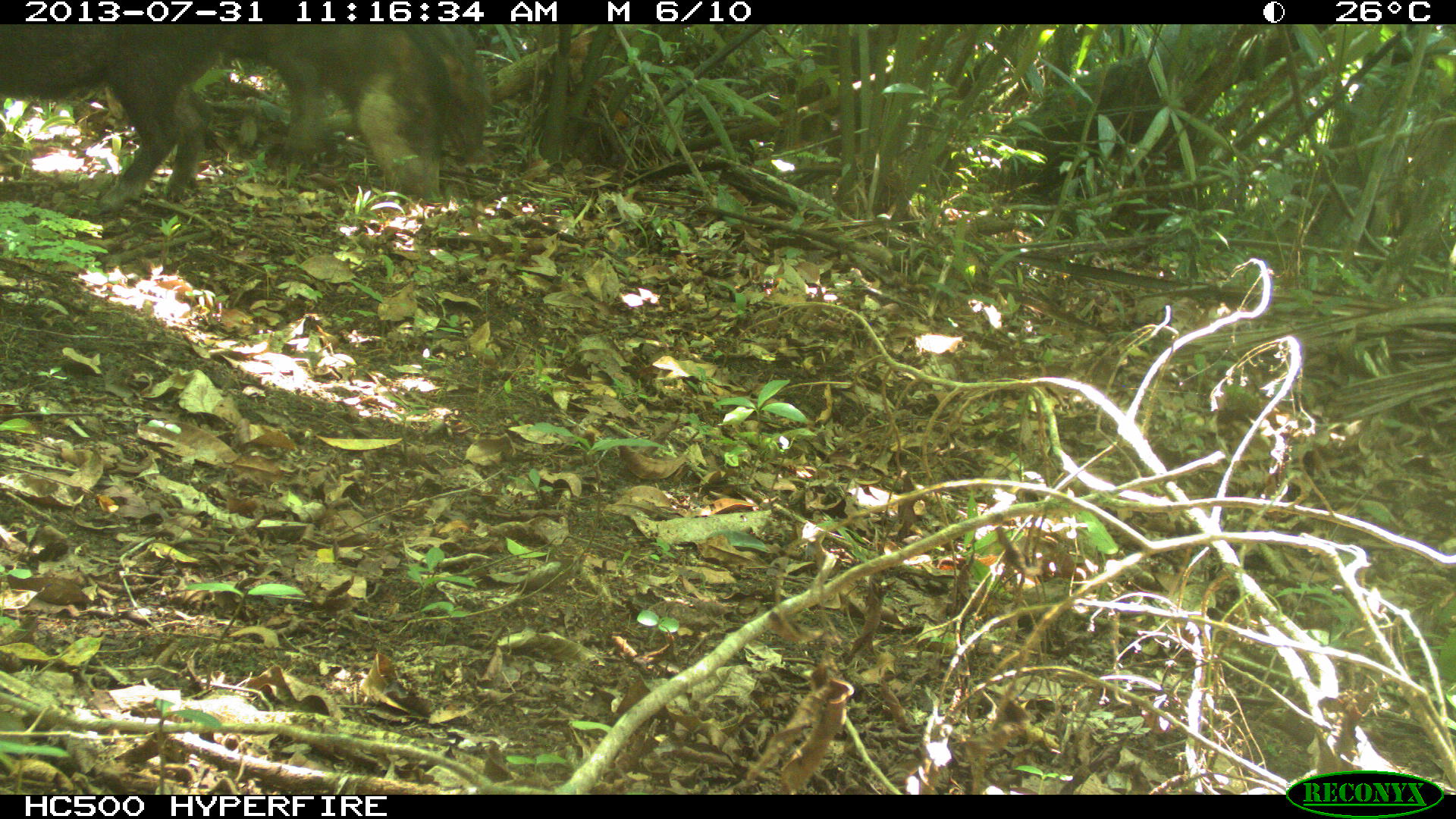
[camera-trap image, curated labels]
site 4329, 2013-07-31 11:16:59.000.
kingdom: Animalia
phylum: Chordata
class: Mammalia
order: Artiodactyla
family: Tayassuidae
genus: Tayassu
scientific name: Tayassu pecari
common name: white-lipped peccary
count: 4